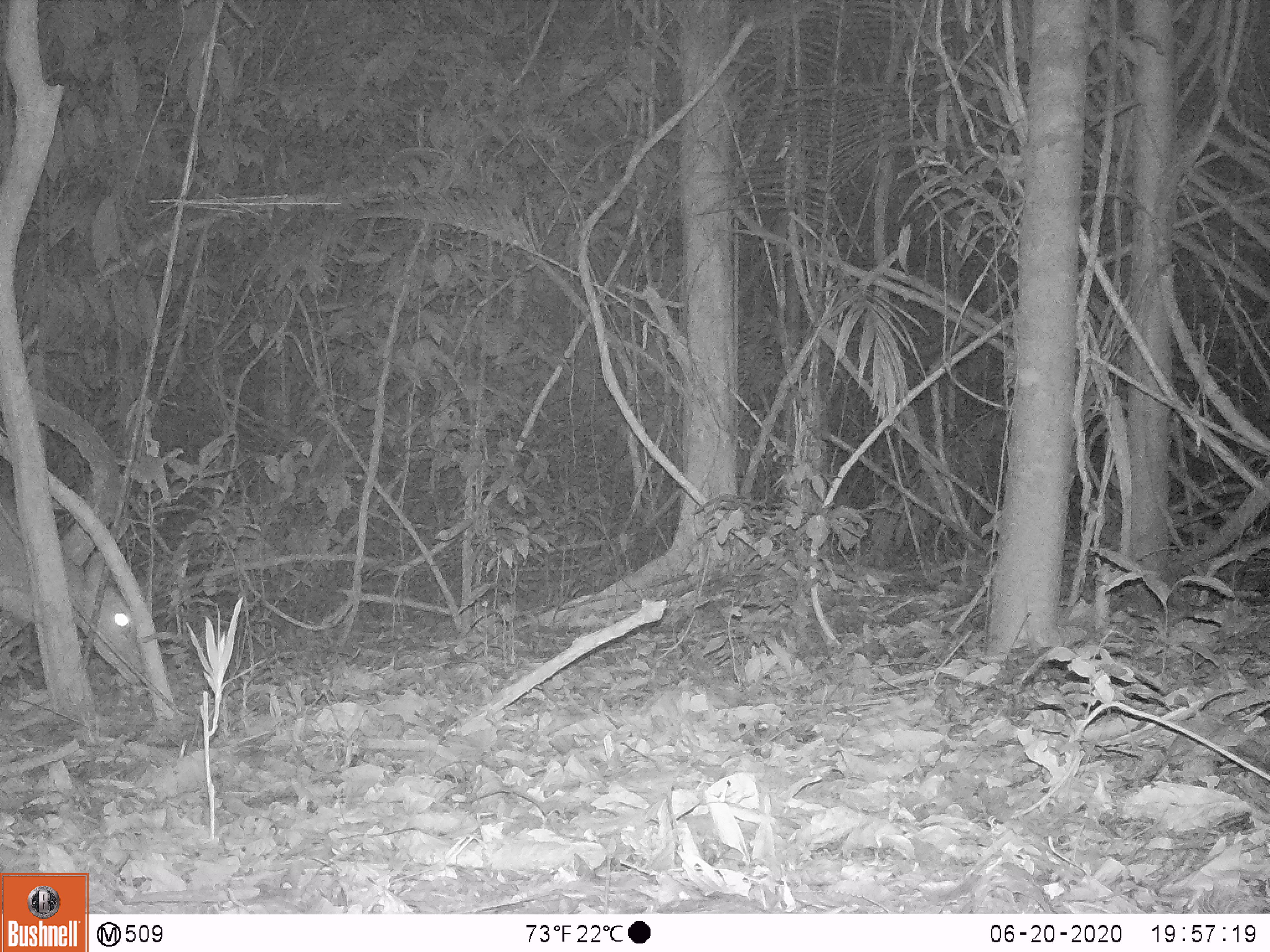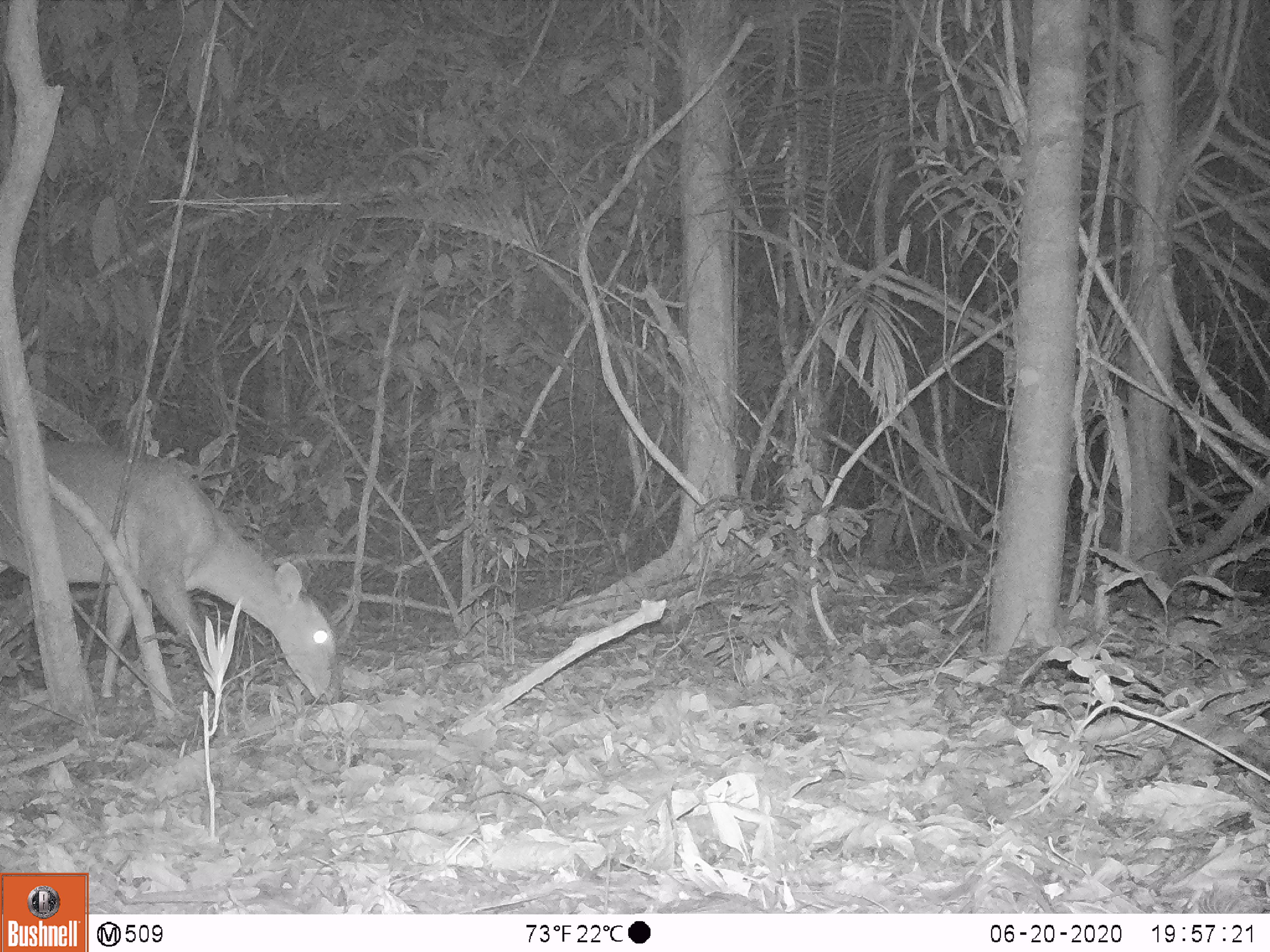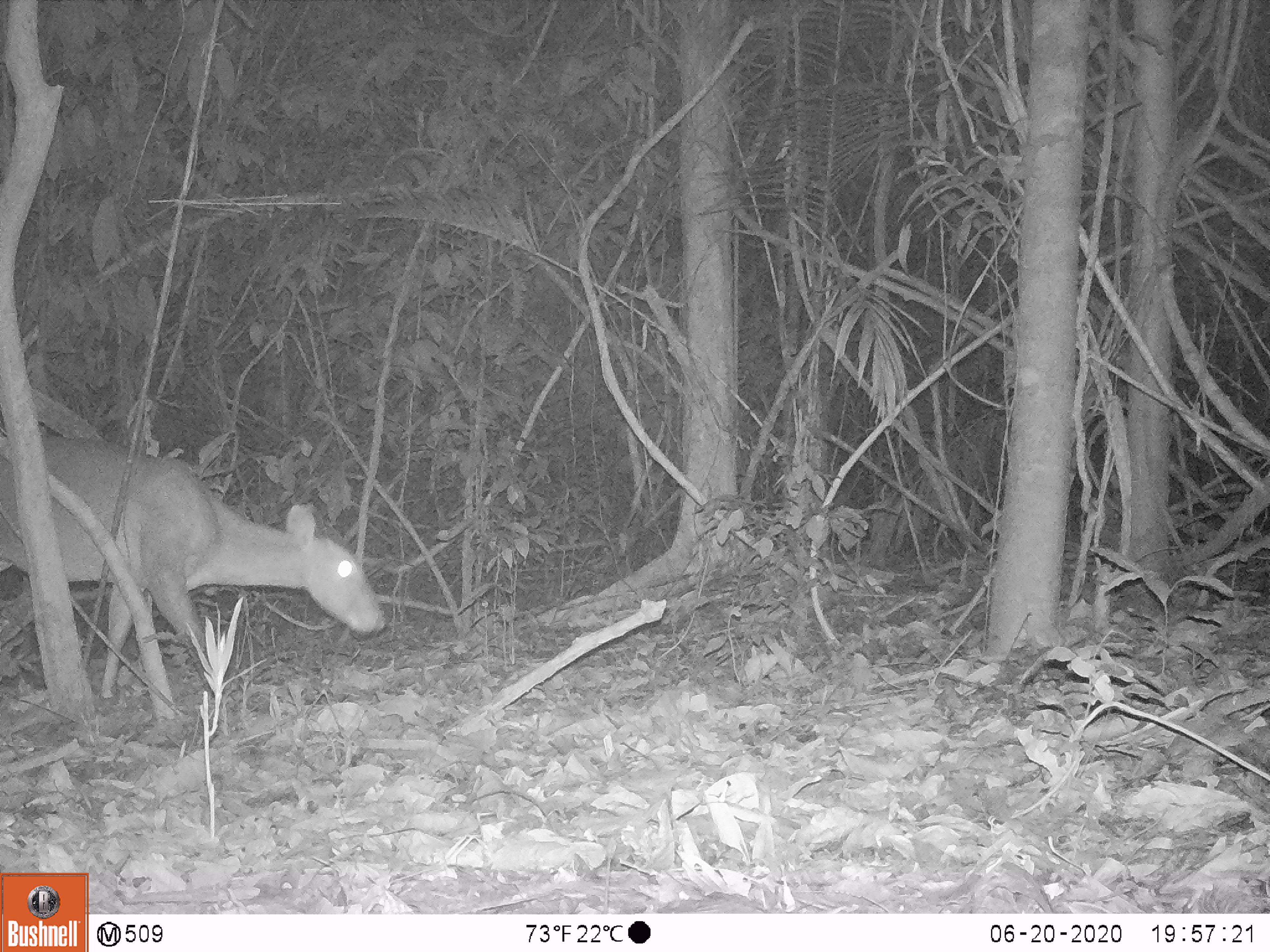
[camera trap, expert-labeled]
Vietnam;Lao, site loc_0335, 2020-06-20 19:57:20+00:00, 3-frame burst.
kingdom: Animalia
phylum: Chordata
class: Mammalia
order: Artiodactyla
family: Cervidae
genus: Muntiacus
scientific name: Muntiacus vuquangensis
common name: large-antlered muntjac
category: large antlered muntjac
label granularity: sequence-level